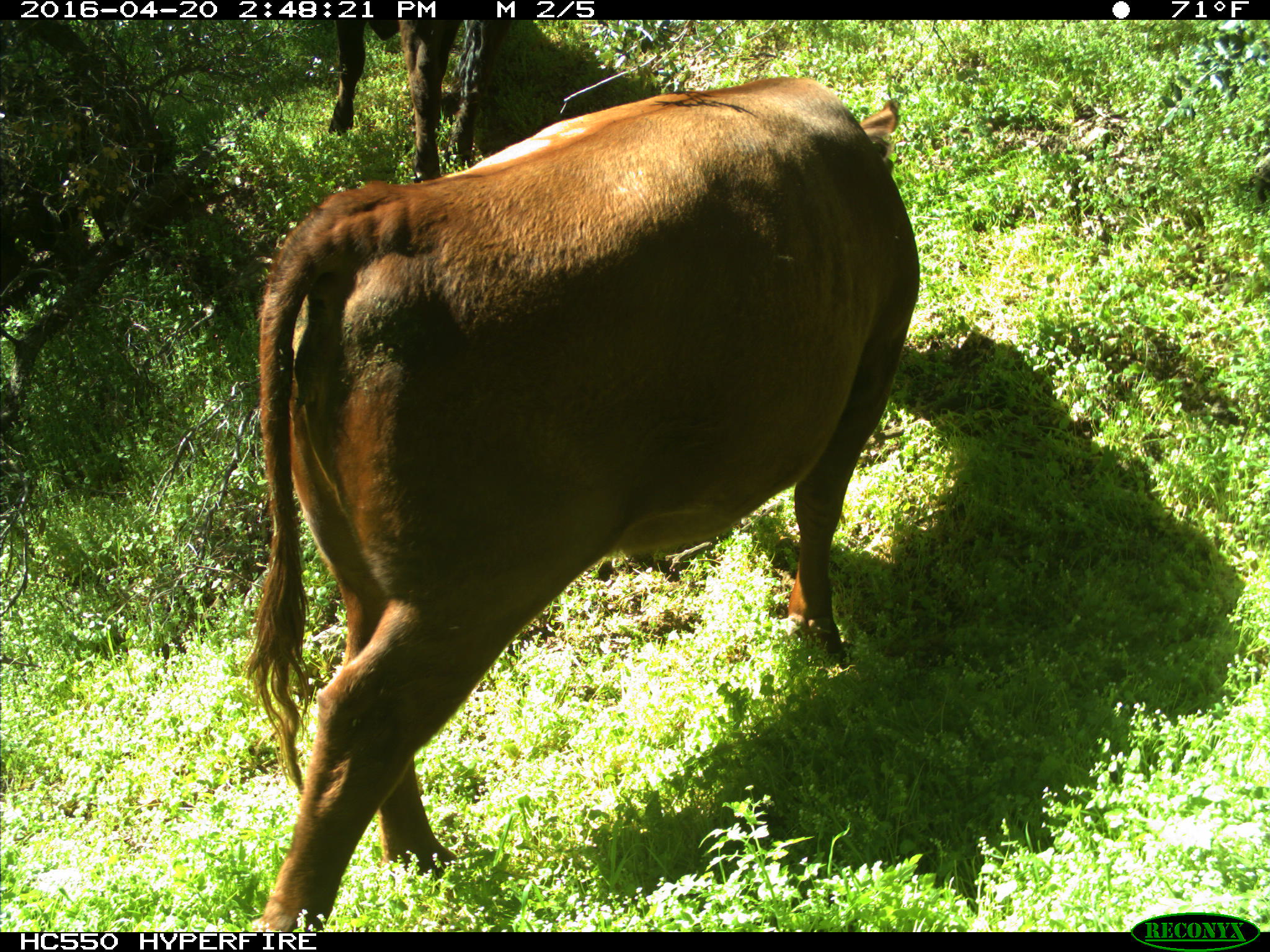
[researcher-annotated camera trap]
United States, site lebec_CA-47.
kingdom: Animalia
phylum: Chordata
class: Mammalia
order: Artiodactyla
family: Bovidae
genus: Bos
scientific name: Bos taurus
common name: domestic cow